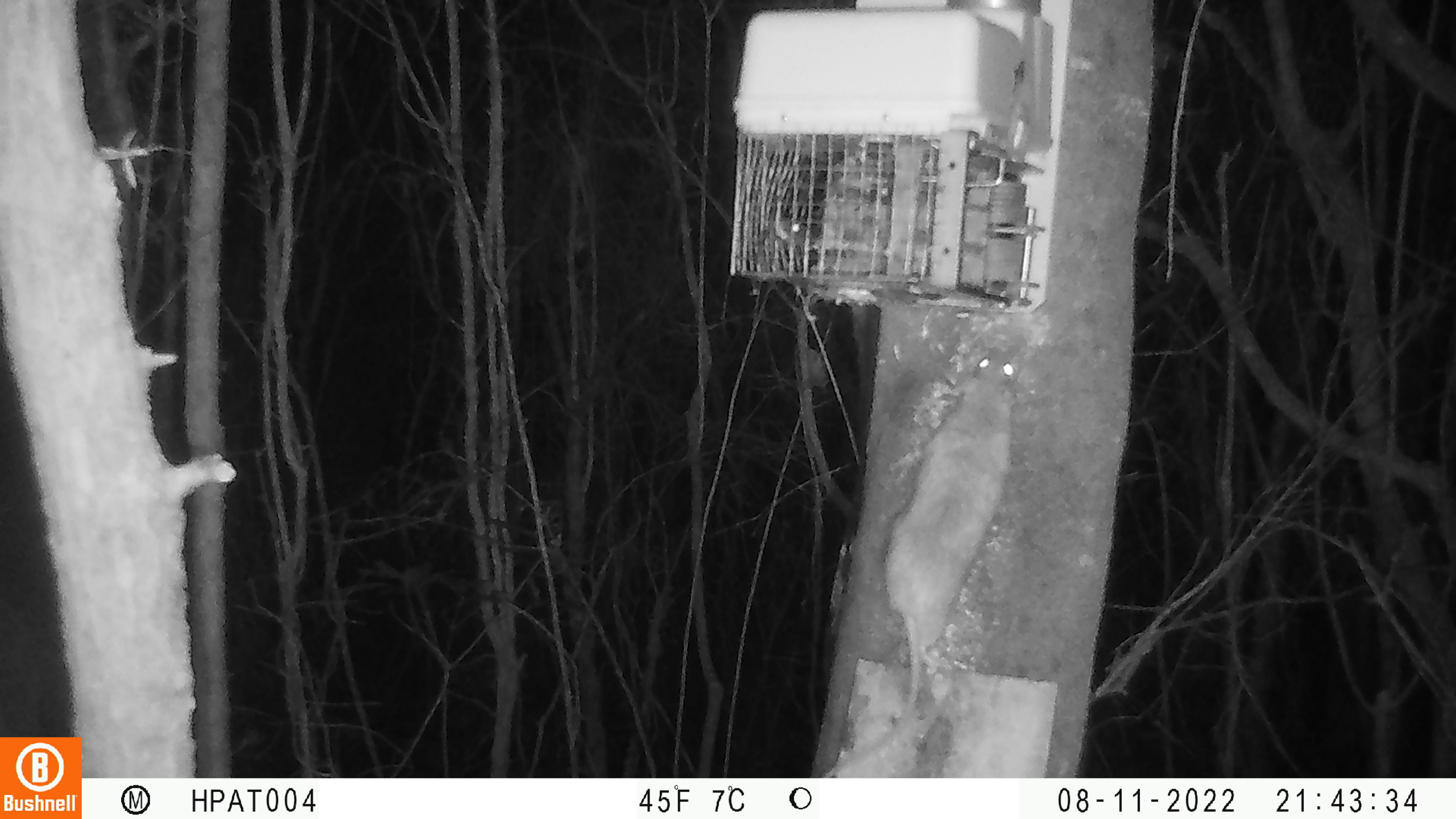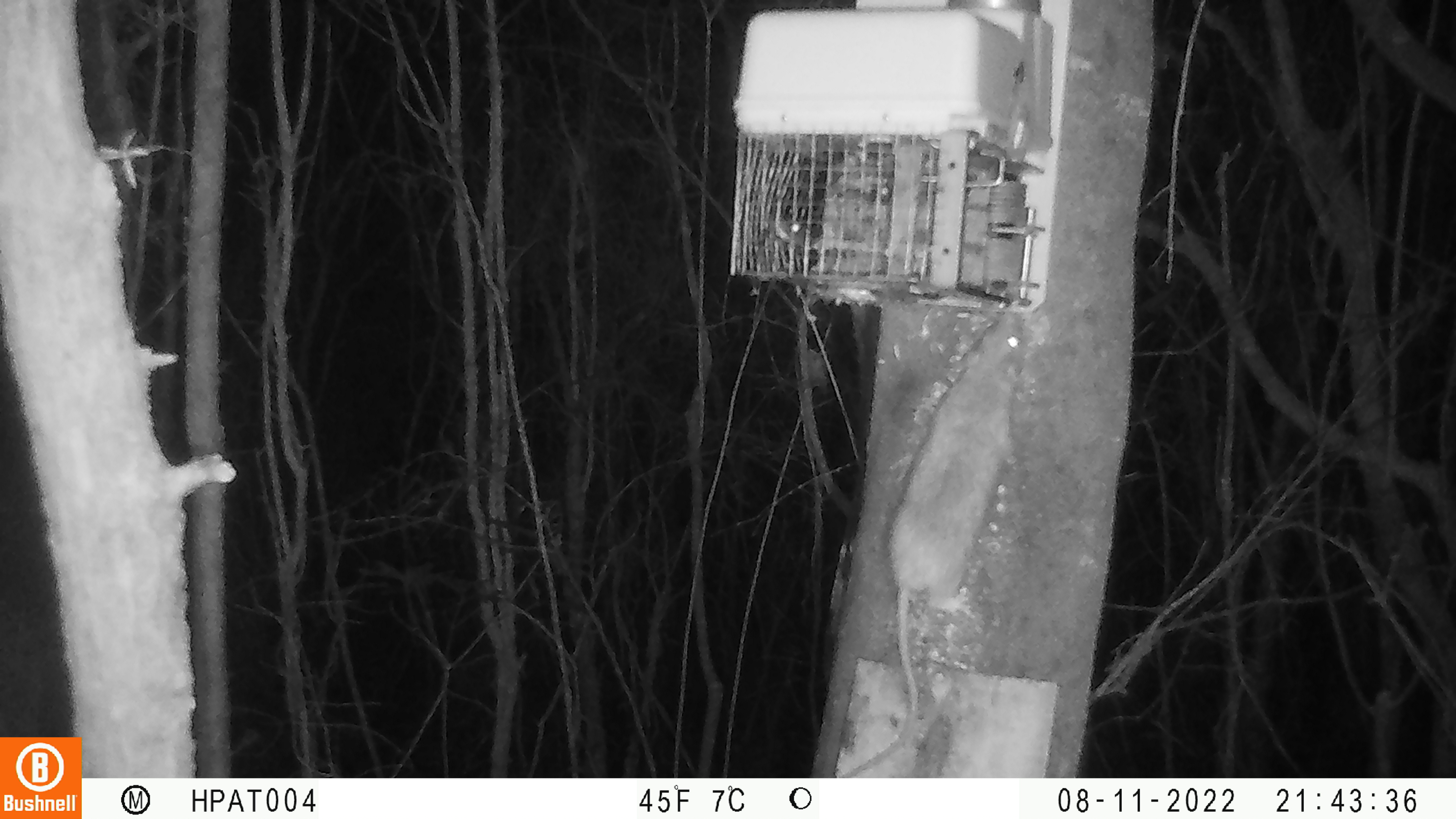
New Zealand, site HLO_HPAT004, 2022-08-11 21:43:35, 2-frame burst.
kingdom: Animalia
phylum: Chordata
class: Mammalia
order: Rodentia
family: Muridae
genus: Rattus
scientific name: Rattus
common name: rat